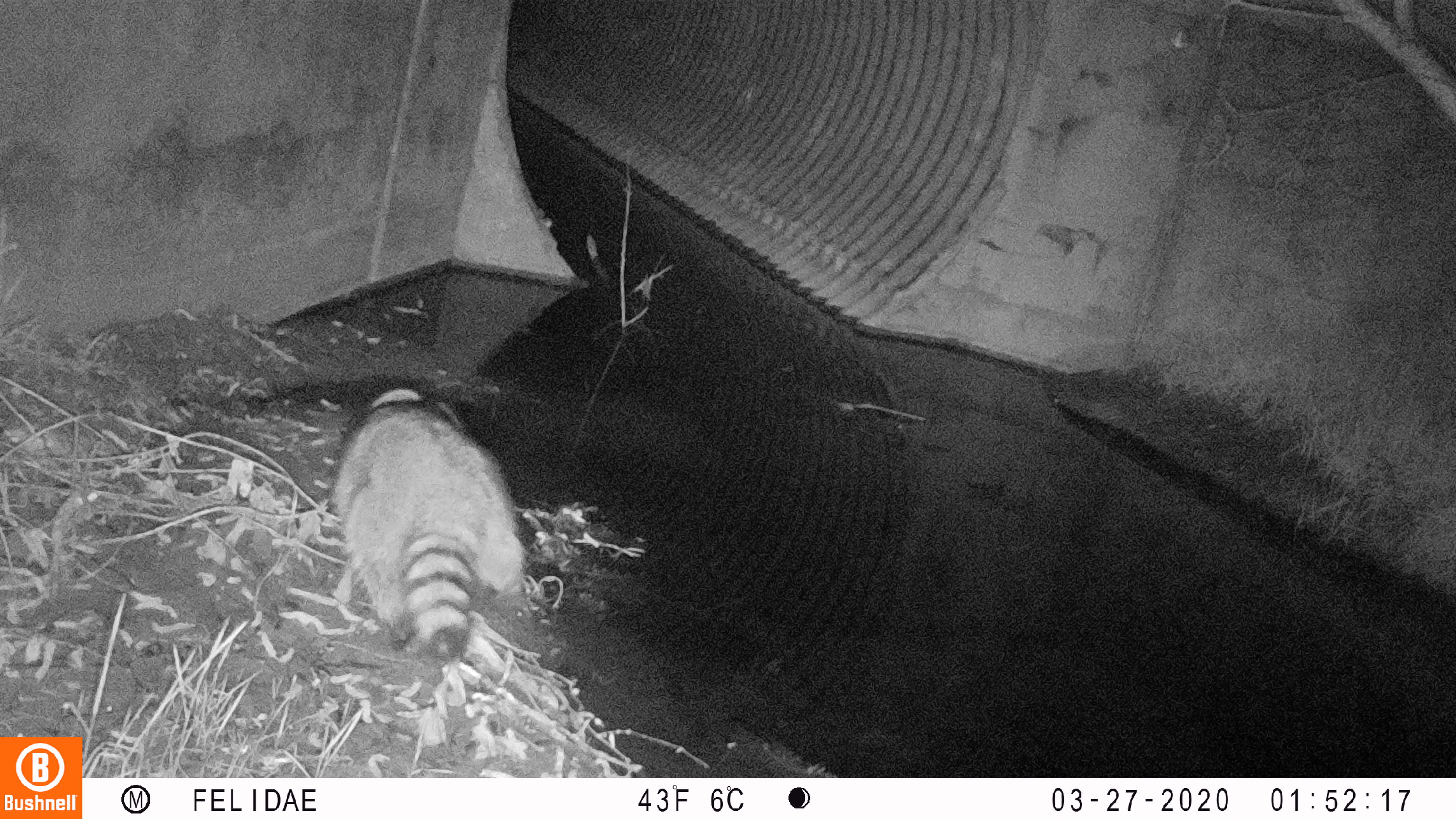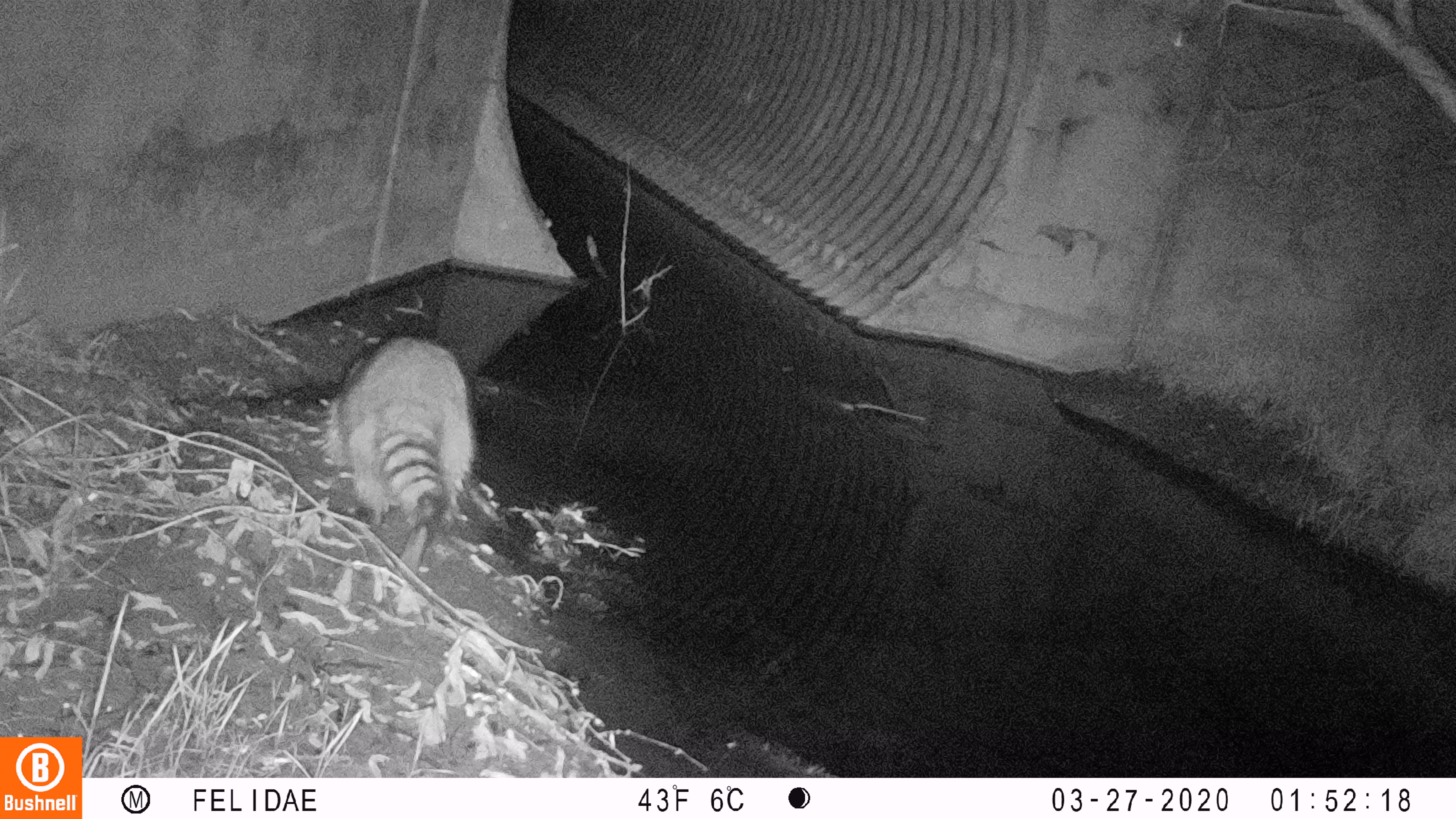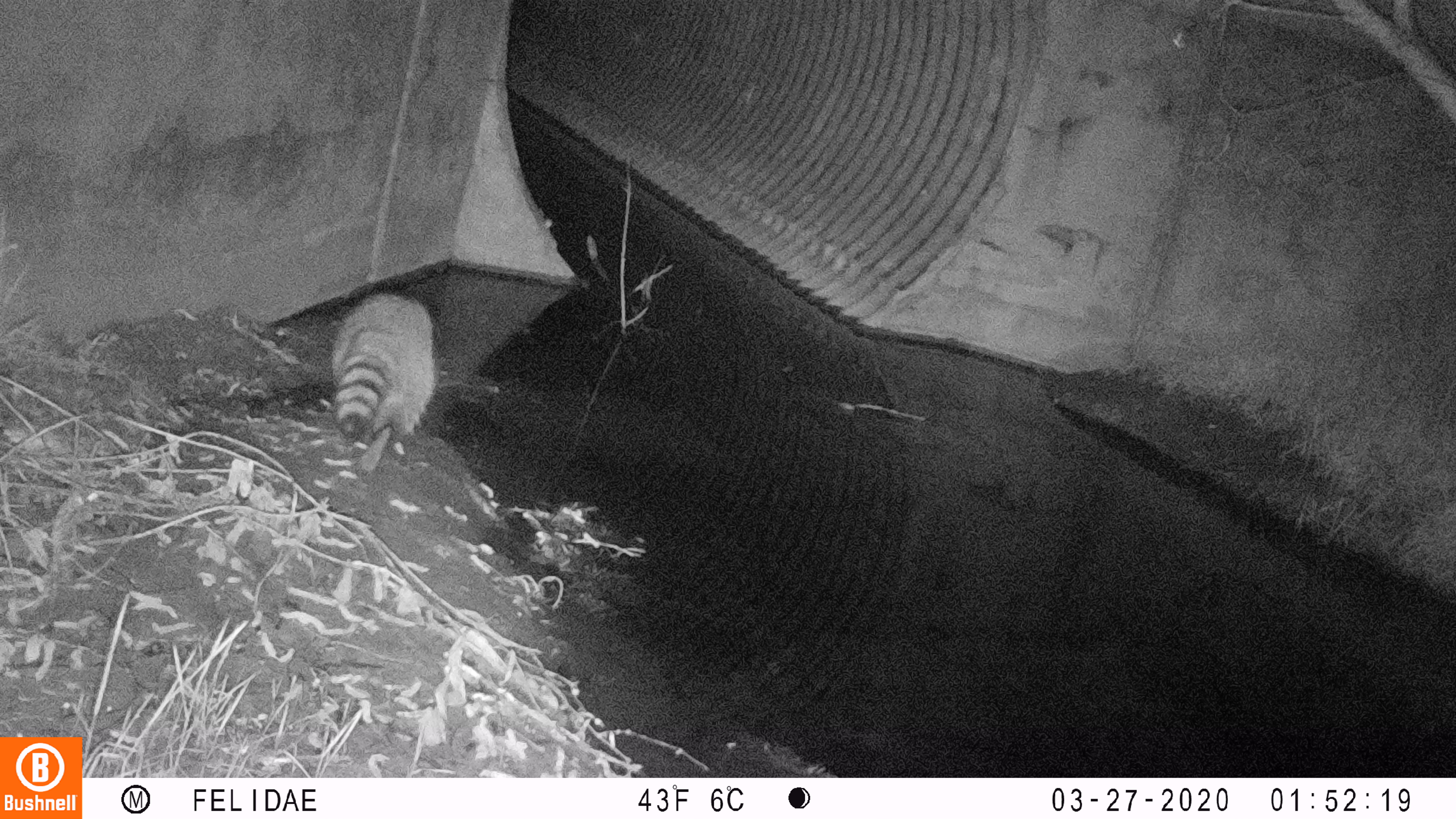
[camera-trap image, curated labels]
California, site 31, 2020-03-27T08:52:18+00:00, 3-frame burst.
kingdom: Animalia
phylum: Chordata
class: Mammalia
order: Carnivora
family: Procyonidae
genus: Procyon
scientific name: Procyon lotor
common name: raccoon